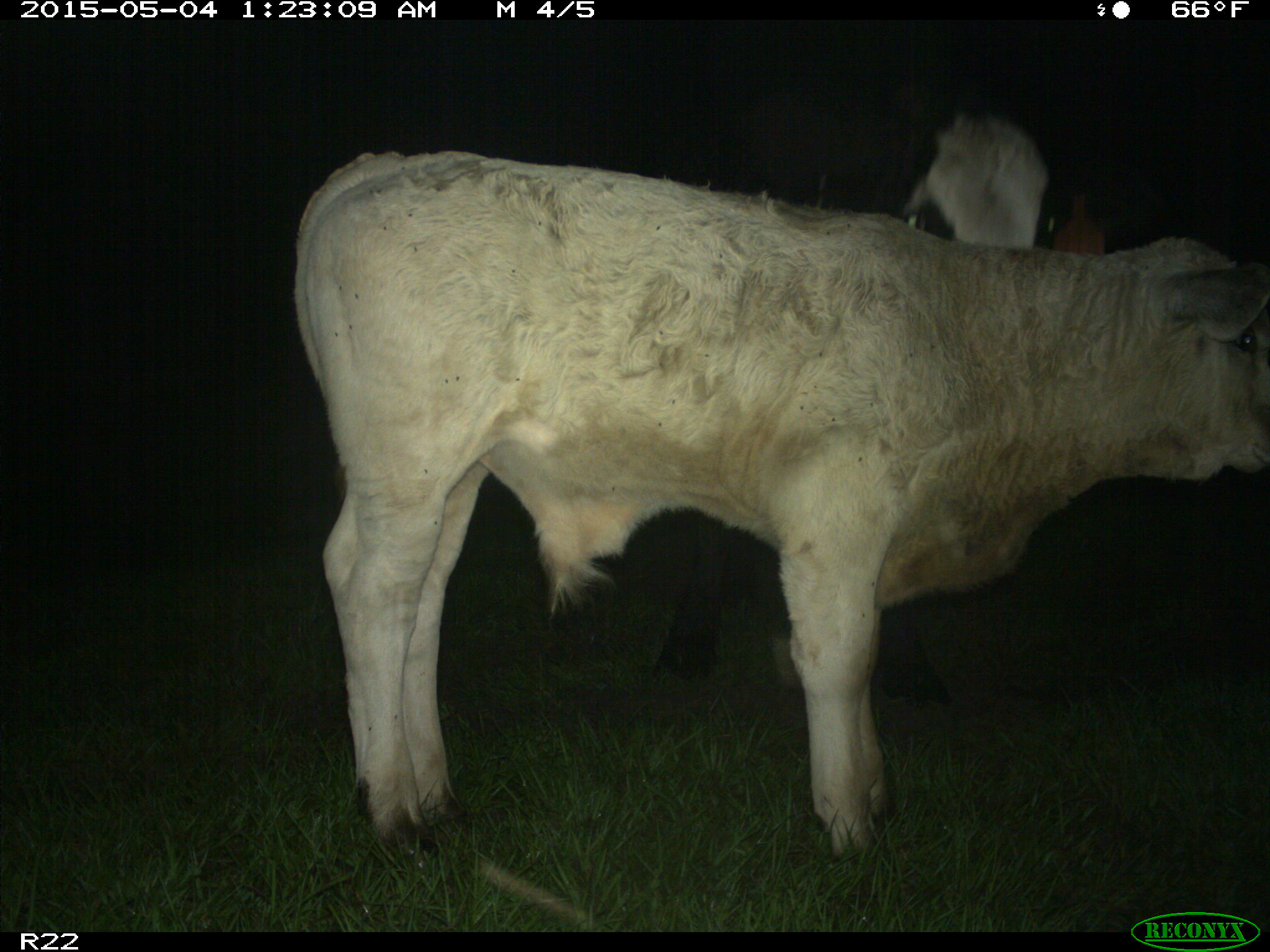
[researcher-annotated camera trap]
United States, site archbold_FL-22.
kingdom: Animalia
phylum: Chordata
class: Mammalia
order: Artiodactyla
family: Bovidae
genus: Bos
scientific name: Bos taurus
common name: domestic cow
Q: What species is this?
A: Bos taurus (domestic cow).